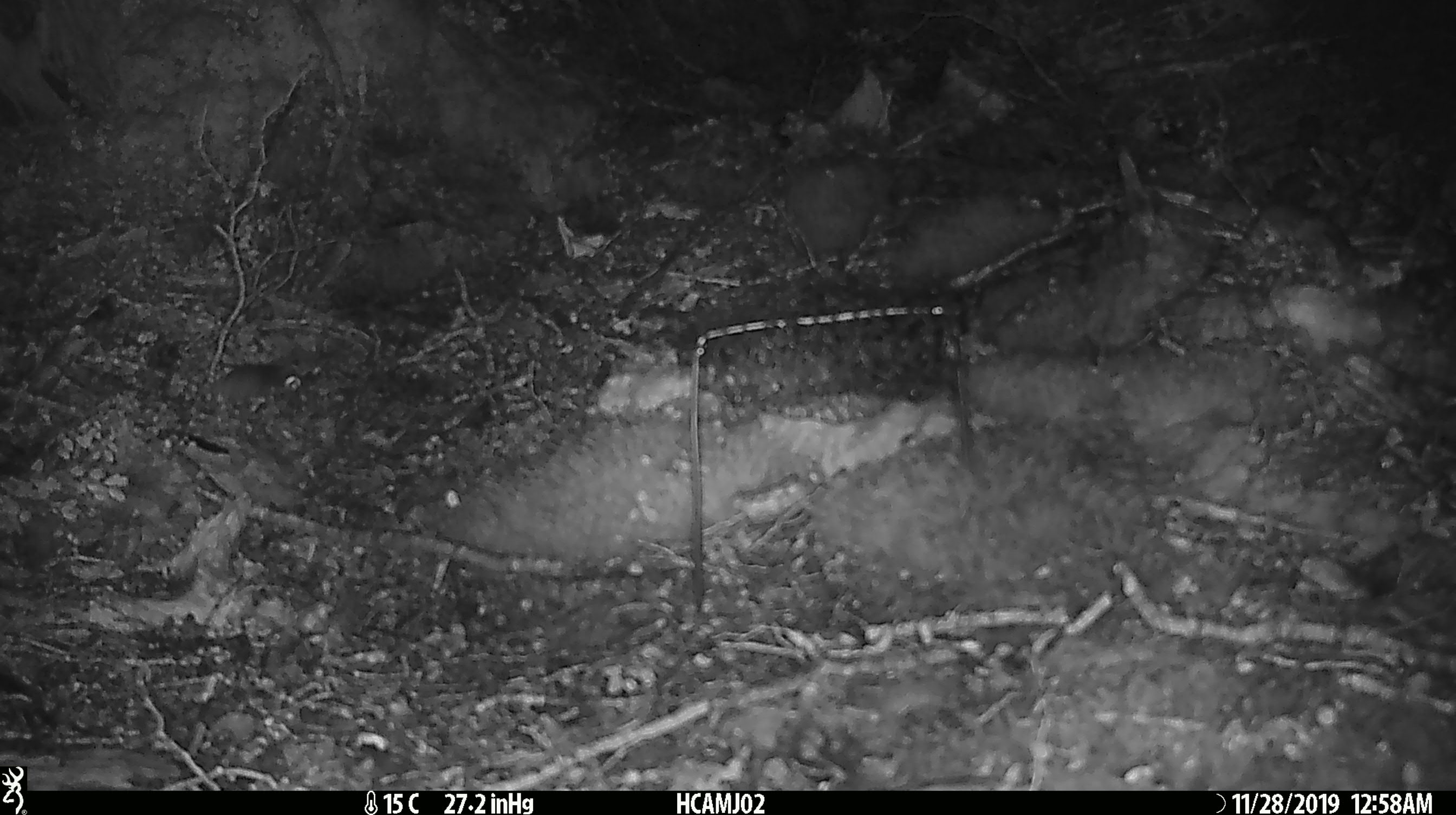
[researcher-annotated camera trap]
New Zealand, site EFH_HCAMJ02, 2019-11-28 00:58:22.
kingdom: Animalia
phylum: Chordata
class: Mammalia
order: Rodentia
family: Muridae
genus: Mus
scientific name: Mus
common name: mouse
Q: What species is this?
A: Mouse (Mus).